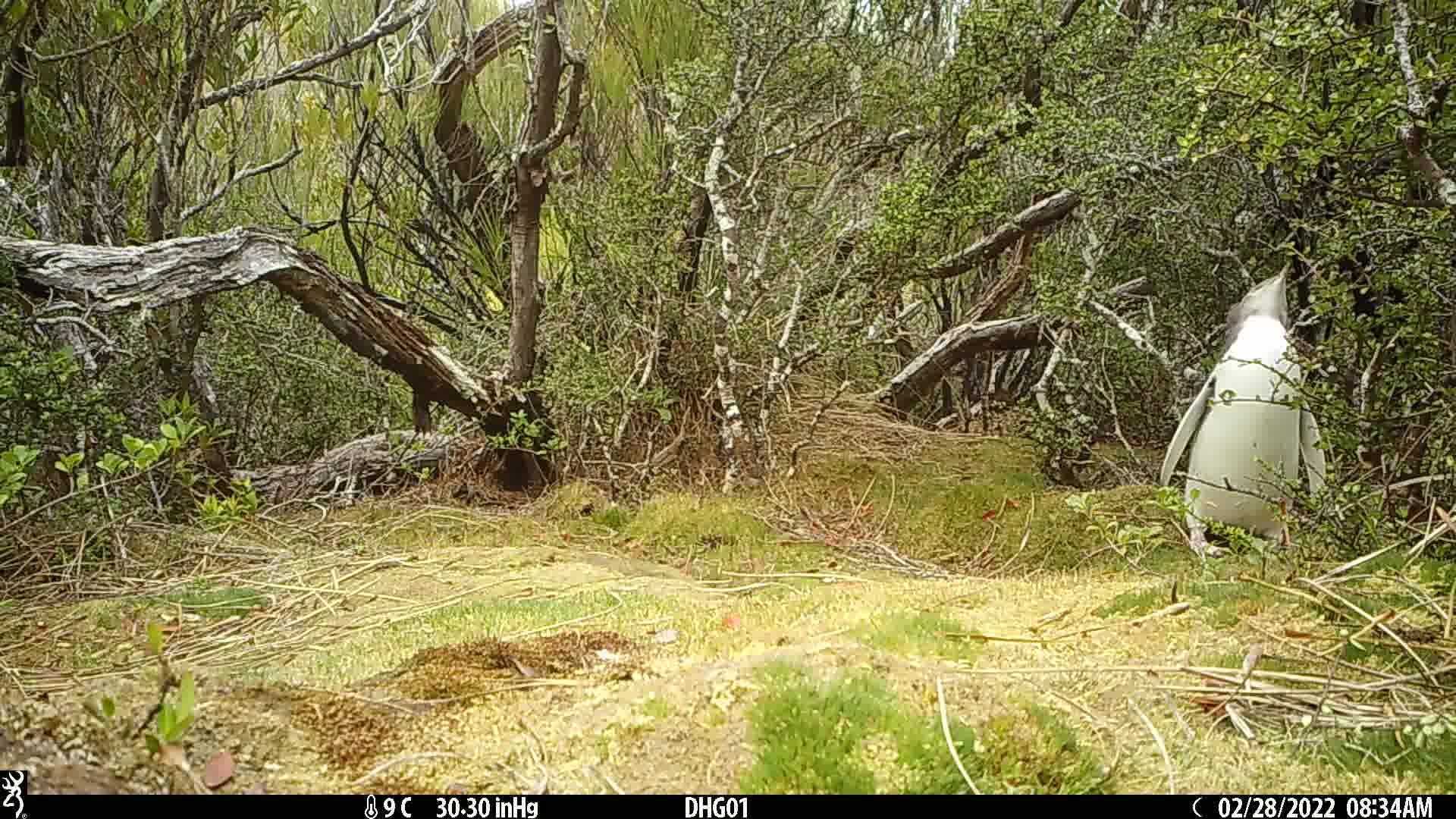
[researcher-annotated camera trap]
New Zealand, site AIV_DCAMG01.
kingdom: Animalia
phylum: Chordata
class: Aves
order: Sphenisciformes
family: Spheniscidae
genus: Megadyptes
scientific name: Megadyptes antipodes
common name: yellow-eyed penguin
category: yellow eyed penguin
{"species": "yellow eyed penguin (yellow-eyed penguin) (Megadyptes antipodes)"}